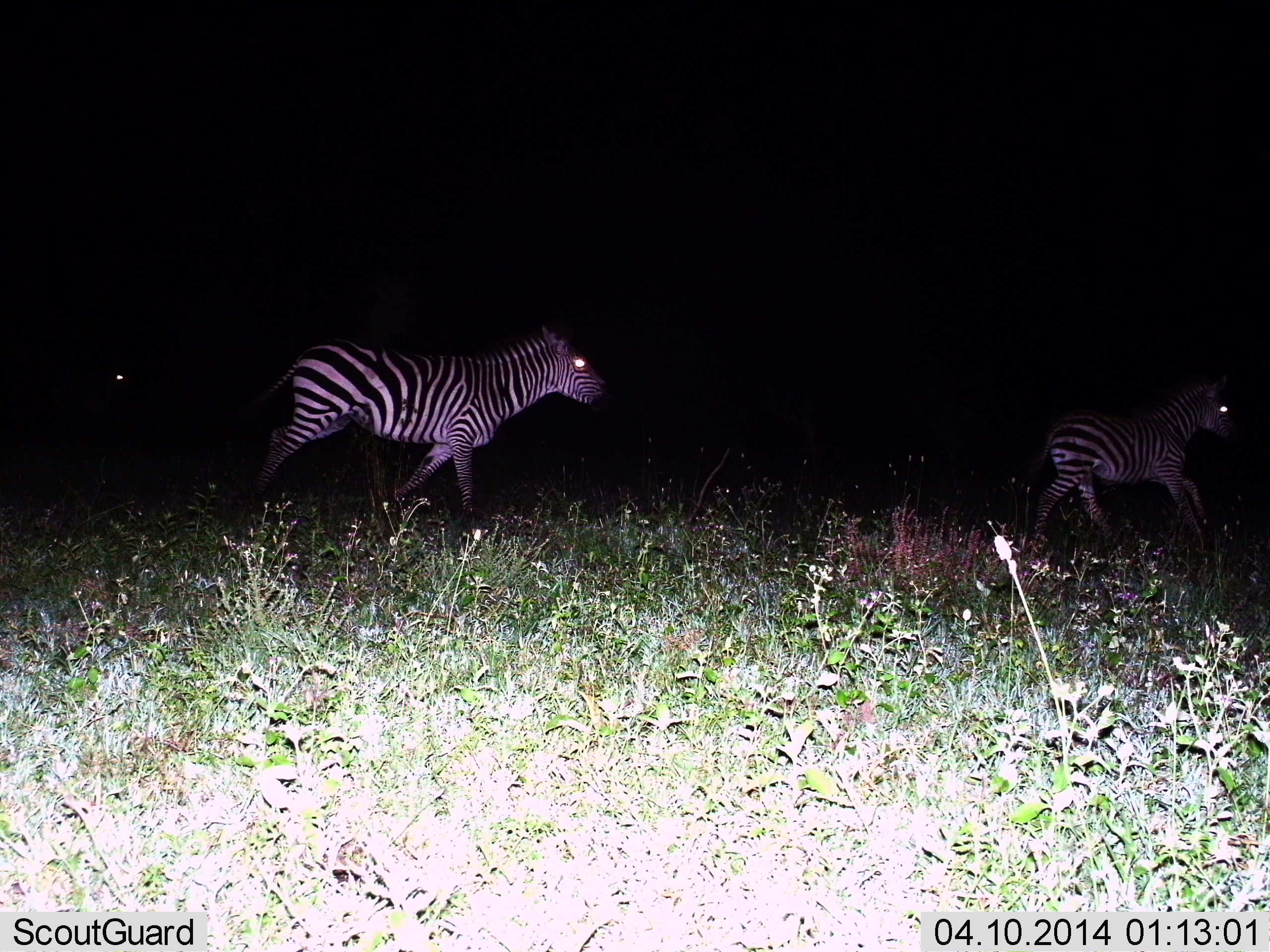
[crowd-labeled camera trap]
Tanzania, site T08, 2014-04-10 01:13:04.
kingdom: Animalia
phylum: Chordata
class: Mammalia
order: Perissodactyla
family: Equidae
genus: Equus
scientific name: Equus quagga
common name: plains zebra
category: zebra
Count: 2.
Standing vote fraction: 0%.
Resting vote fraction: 0%.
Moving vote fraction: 100%.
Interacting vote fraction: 0%.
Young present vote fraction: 40%.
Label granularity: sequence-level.